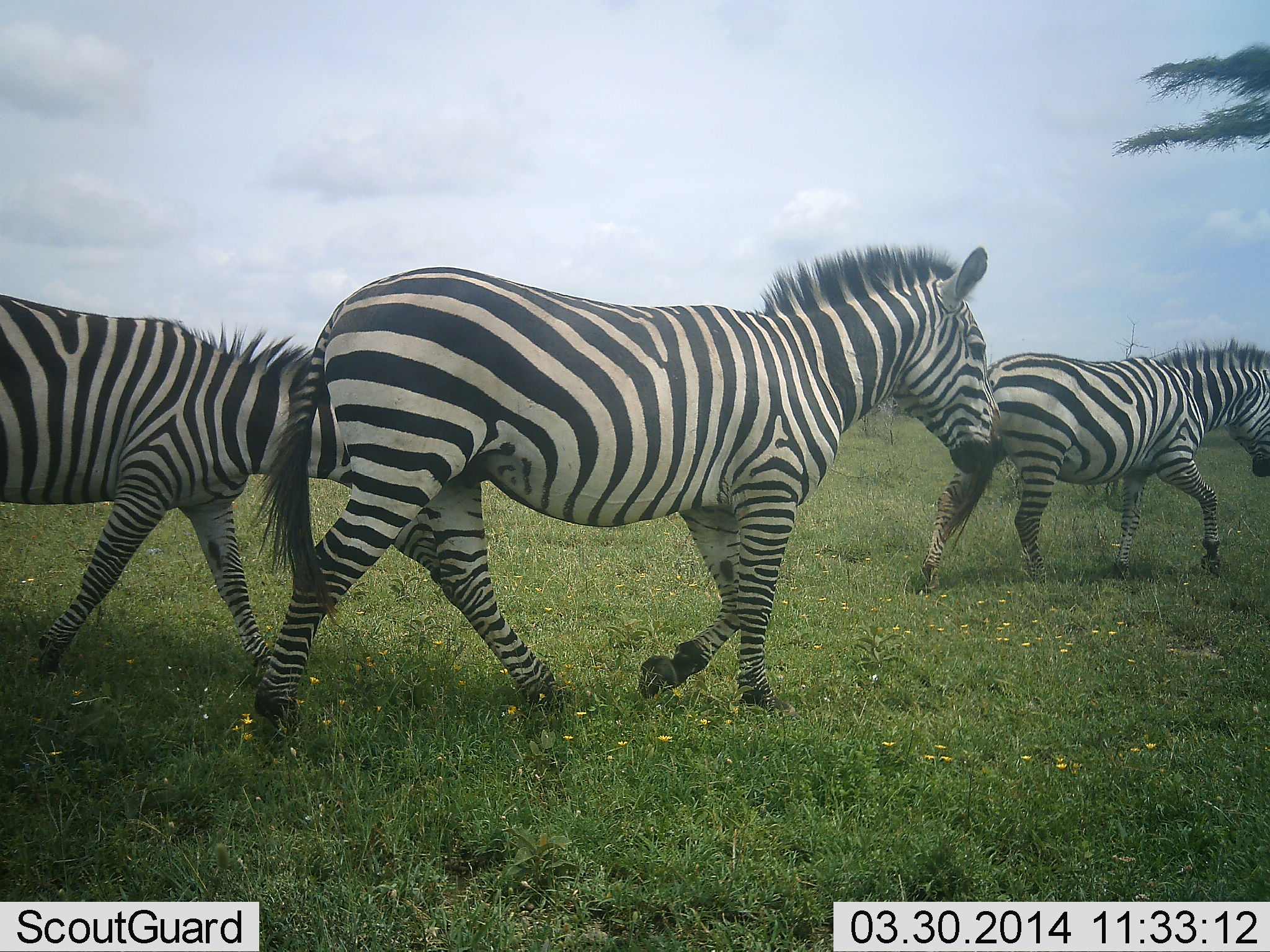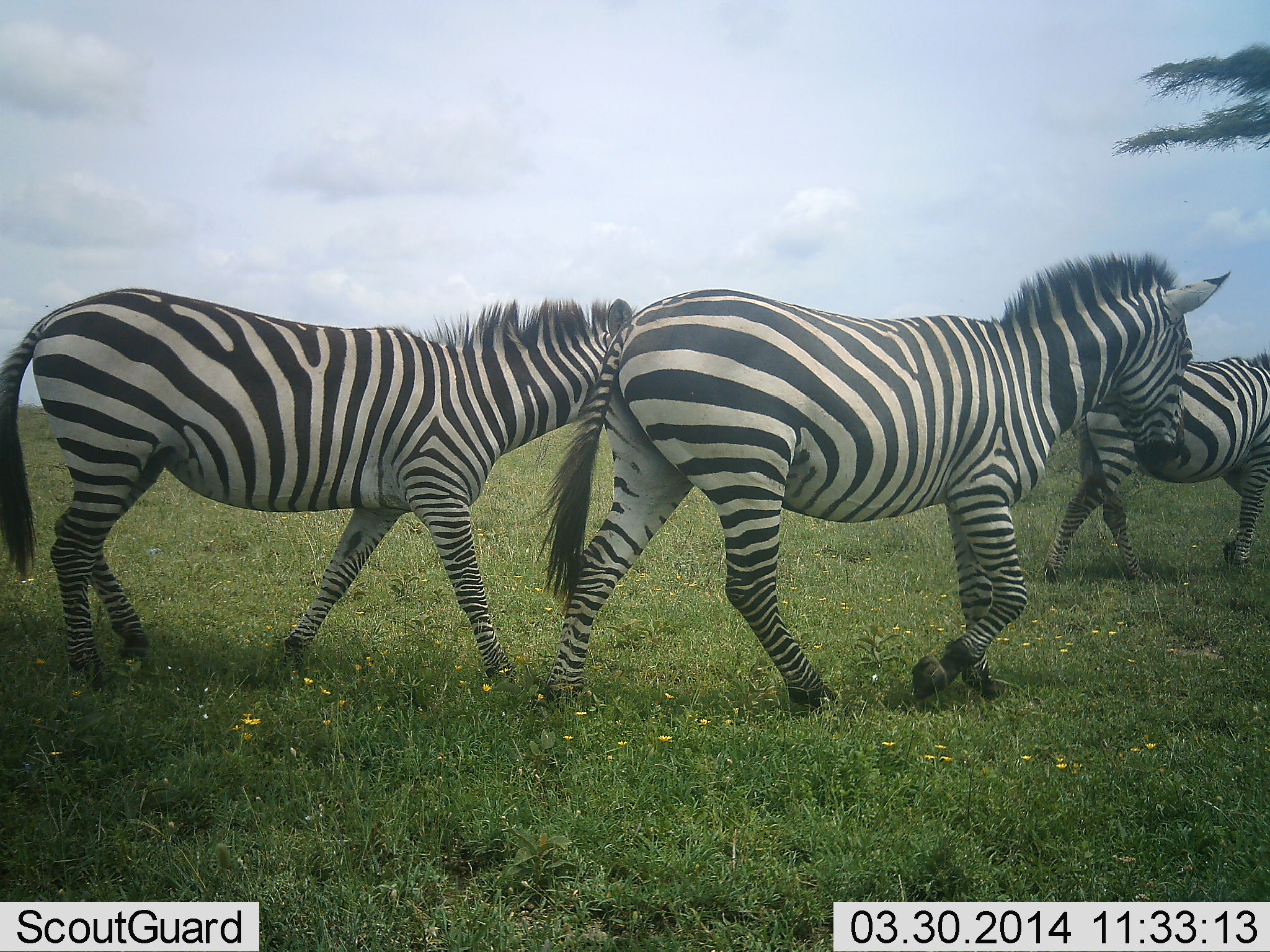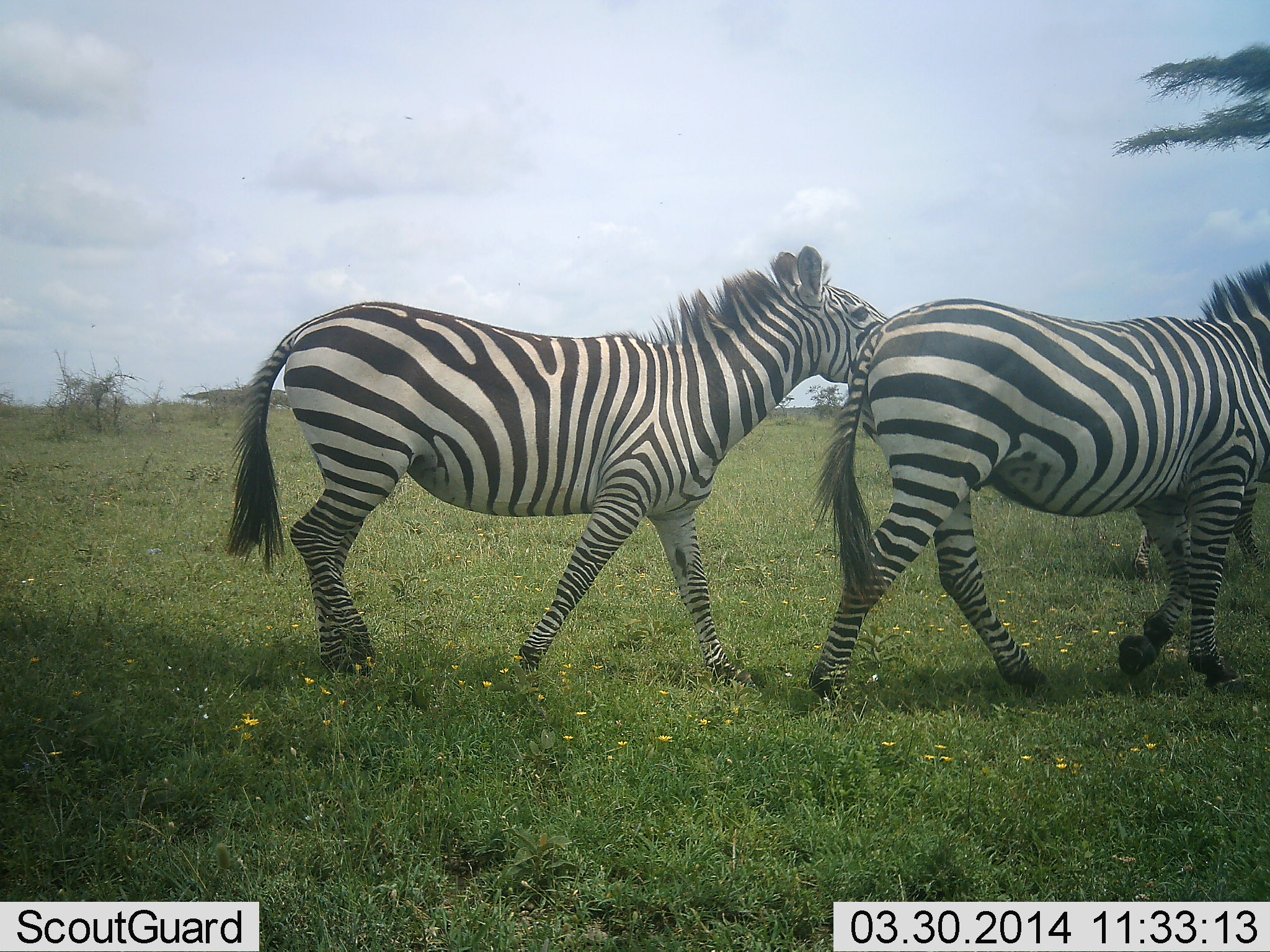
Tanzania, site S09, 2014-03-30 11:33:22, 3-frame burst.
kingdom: Animalia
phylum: Chordata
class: Mammalia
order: Perissodactyla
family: Equidae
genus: Equus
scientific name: Equus quagga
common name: plains zebra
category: zebra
Zebra (plains zebra) (Equus quagga), count 3. Behavior (volunteer vote fractions): standing 0%, resting 0%, moving 100%, interacting 0%. Young present (vote fraction): 0%. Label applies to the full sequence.